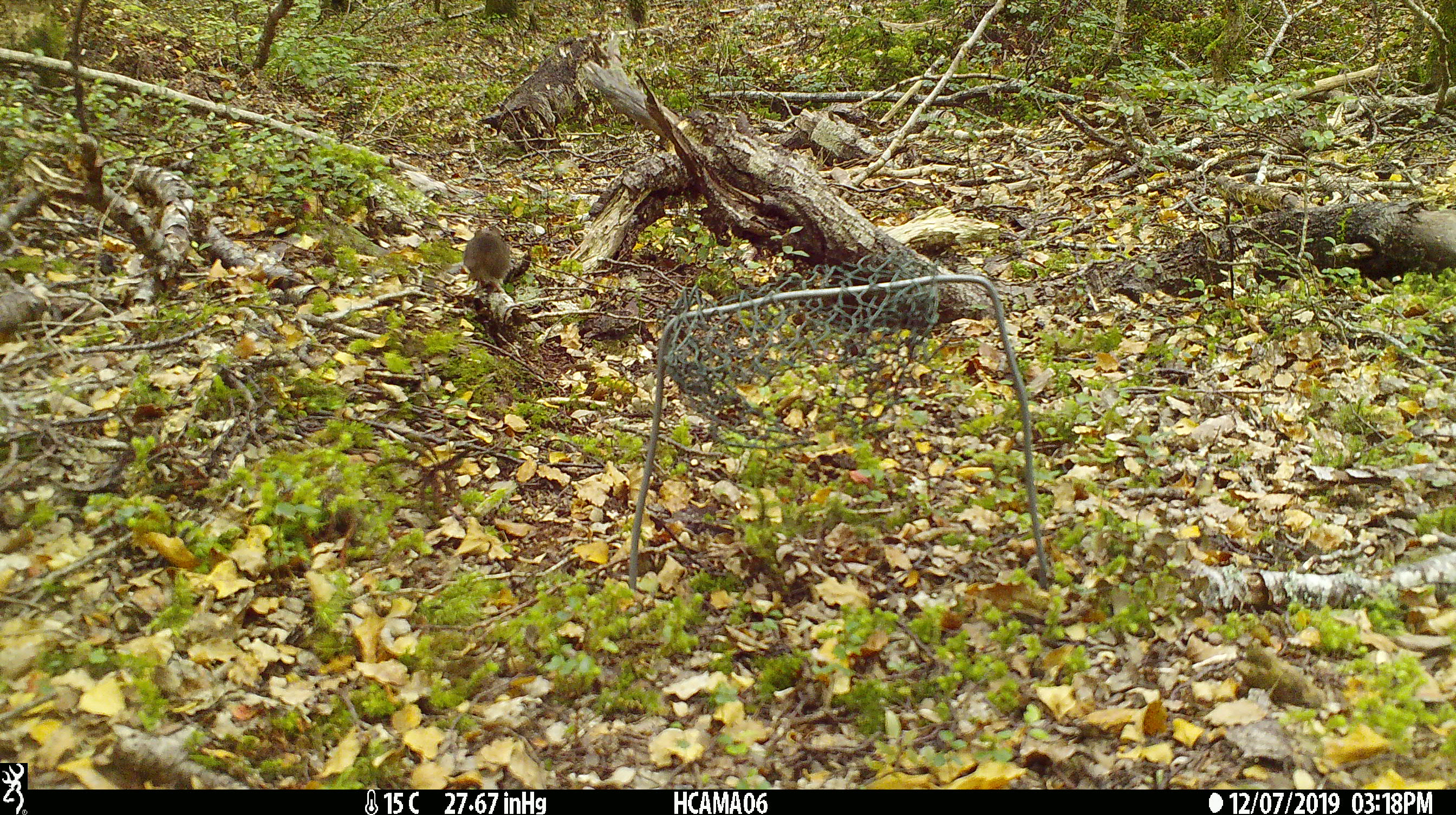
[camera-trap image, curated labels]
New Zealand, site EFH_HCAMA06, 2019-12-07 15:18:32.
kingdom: Animalia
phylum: Chordata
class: Mammalia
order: Rodentia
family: Muridae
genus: Mus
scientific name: Mus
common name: mouse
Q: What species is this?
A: Mouse (Mus).